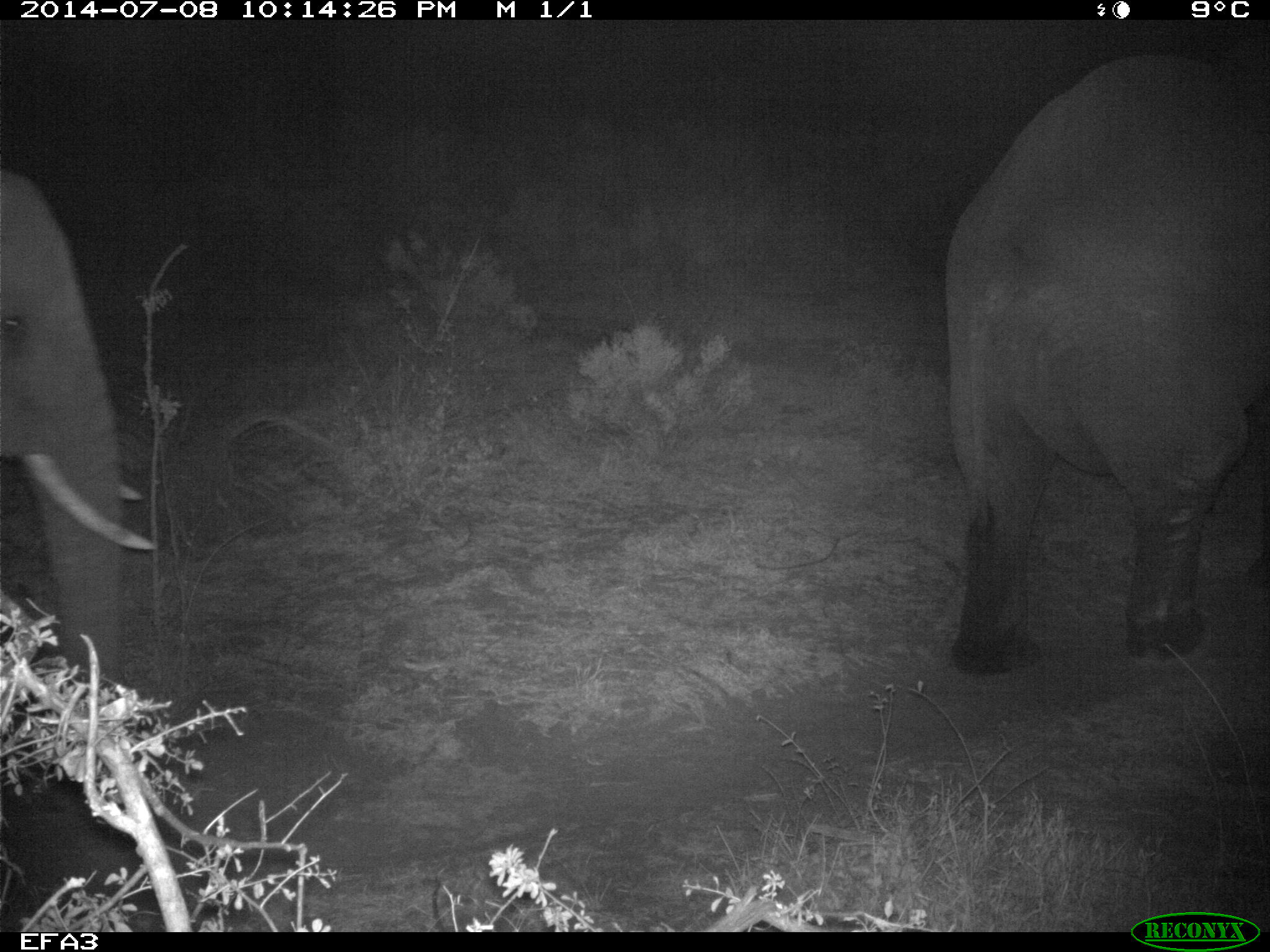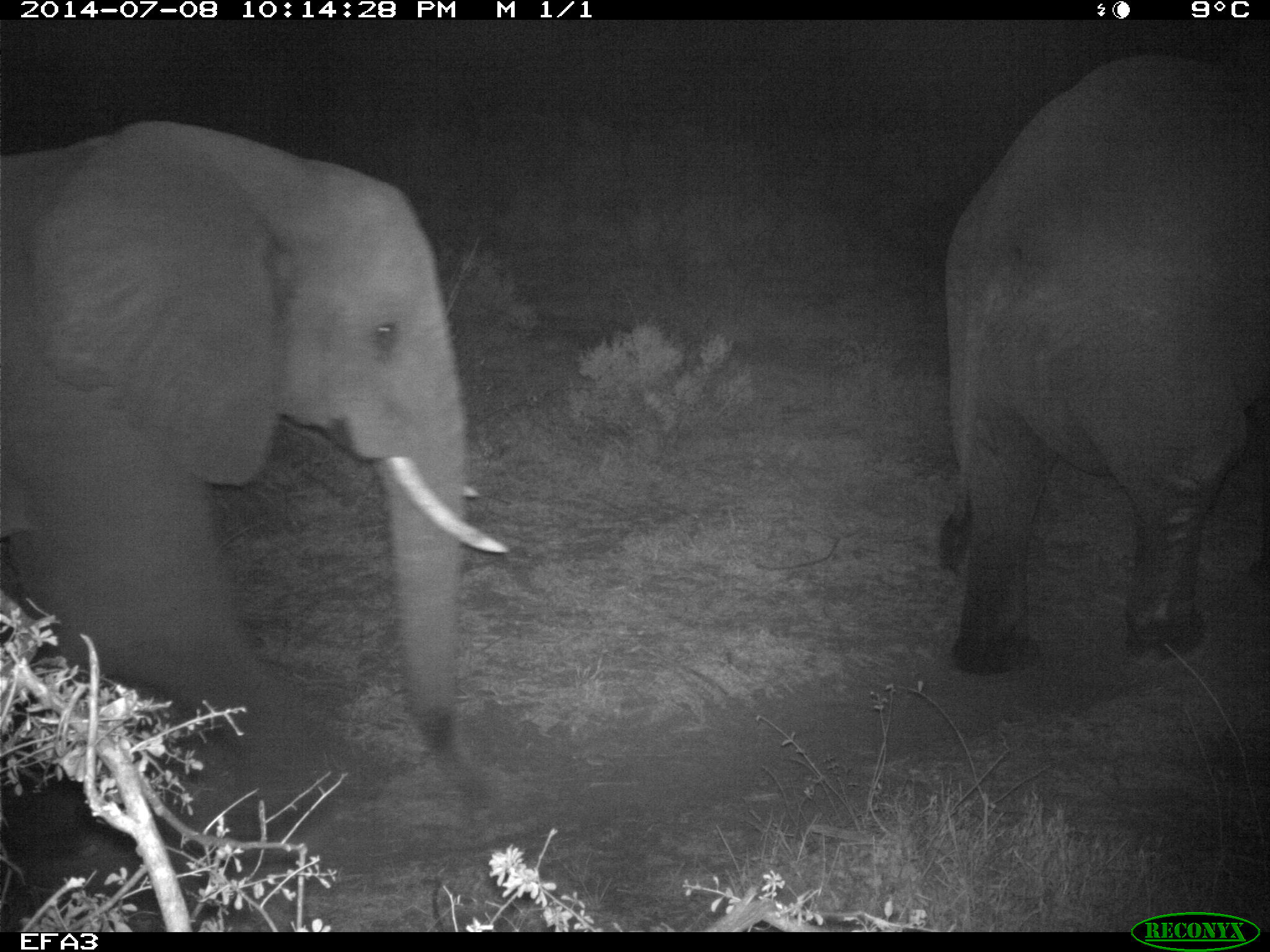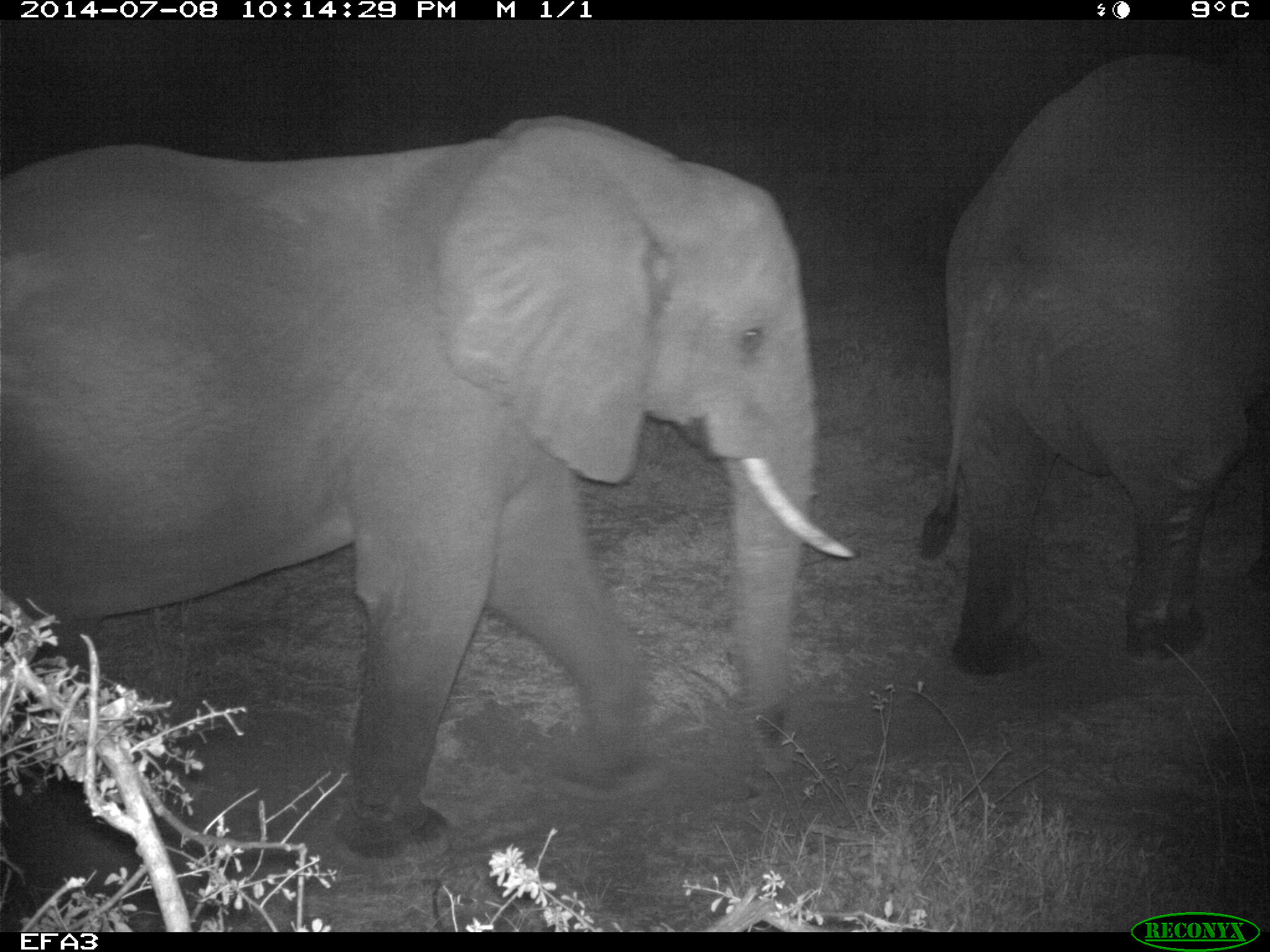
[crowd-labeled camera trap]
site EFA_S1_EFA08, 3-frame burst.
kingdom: Animalia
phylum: Chordata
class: Mammalia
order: Proboscidea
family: Elephantidae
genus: Loxodonta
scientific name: Loxodonta africana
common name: african bush elephant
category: elephant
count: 2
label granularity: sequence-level